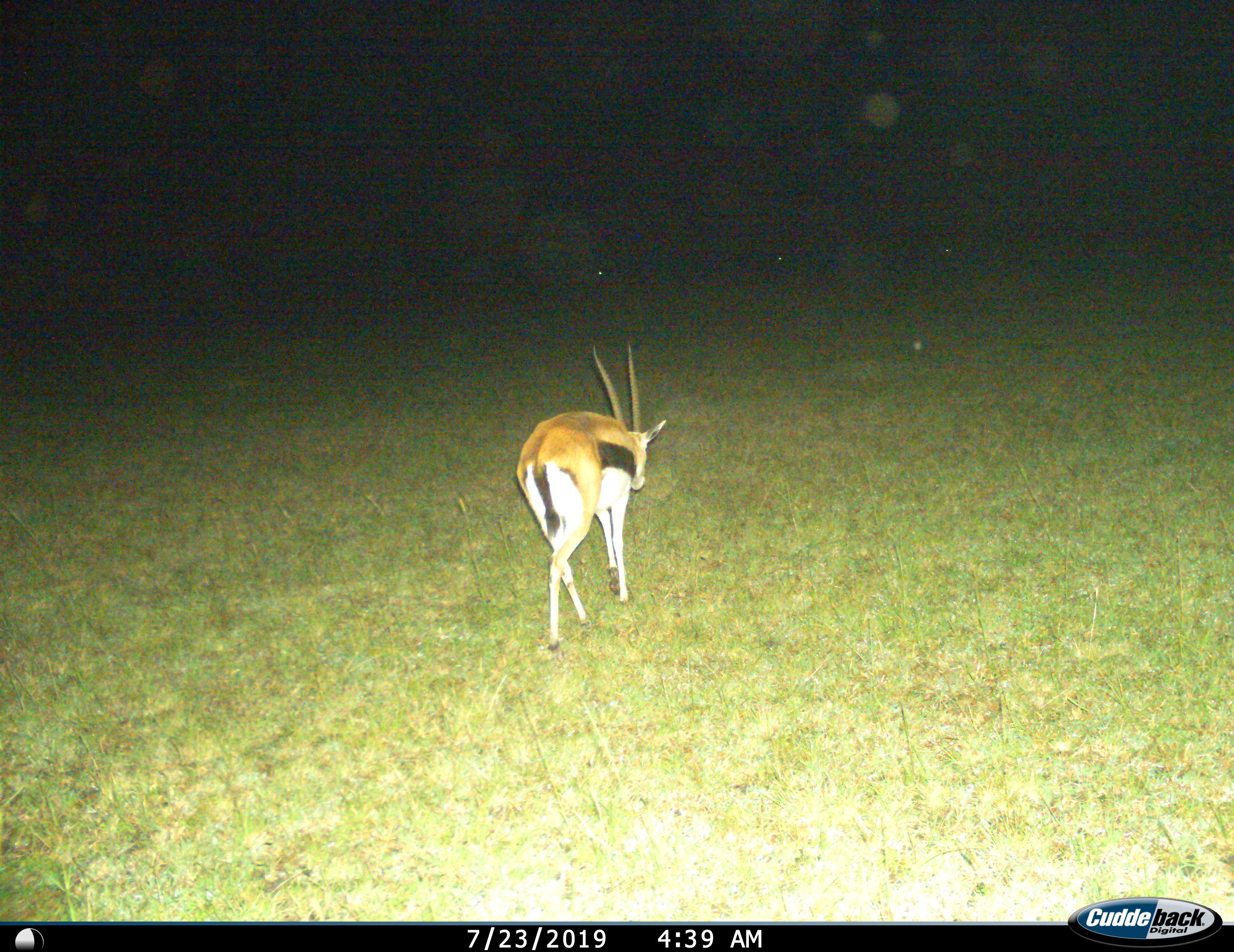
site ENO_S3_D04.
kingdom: Animalia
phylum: Chordata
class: Mammalia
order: Artiodactyla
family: Bovidae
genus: Eudorcas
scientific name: Eudorcas thomsonii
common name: thomson's gazelle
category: gazellethomsons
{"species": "gazellethomsons (thomson's gazelle) (Eudorcas thomsonii)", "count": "1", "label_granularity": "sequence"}